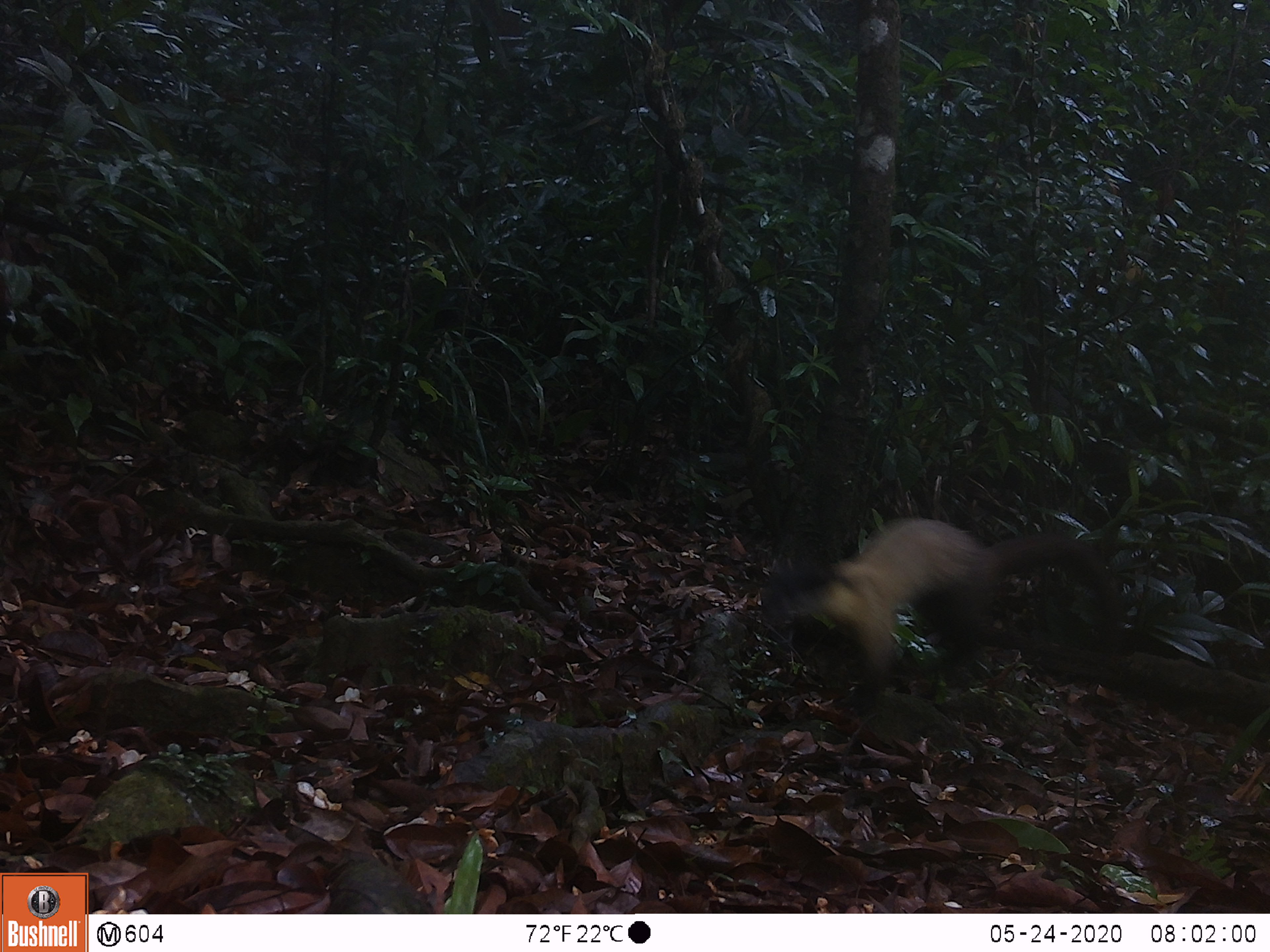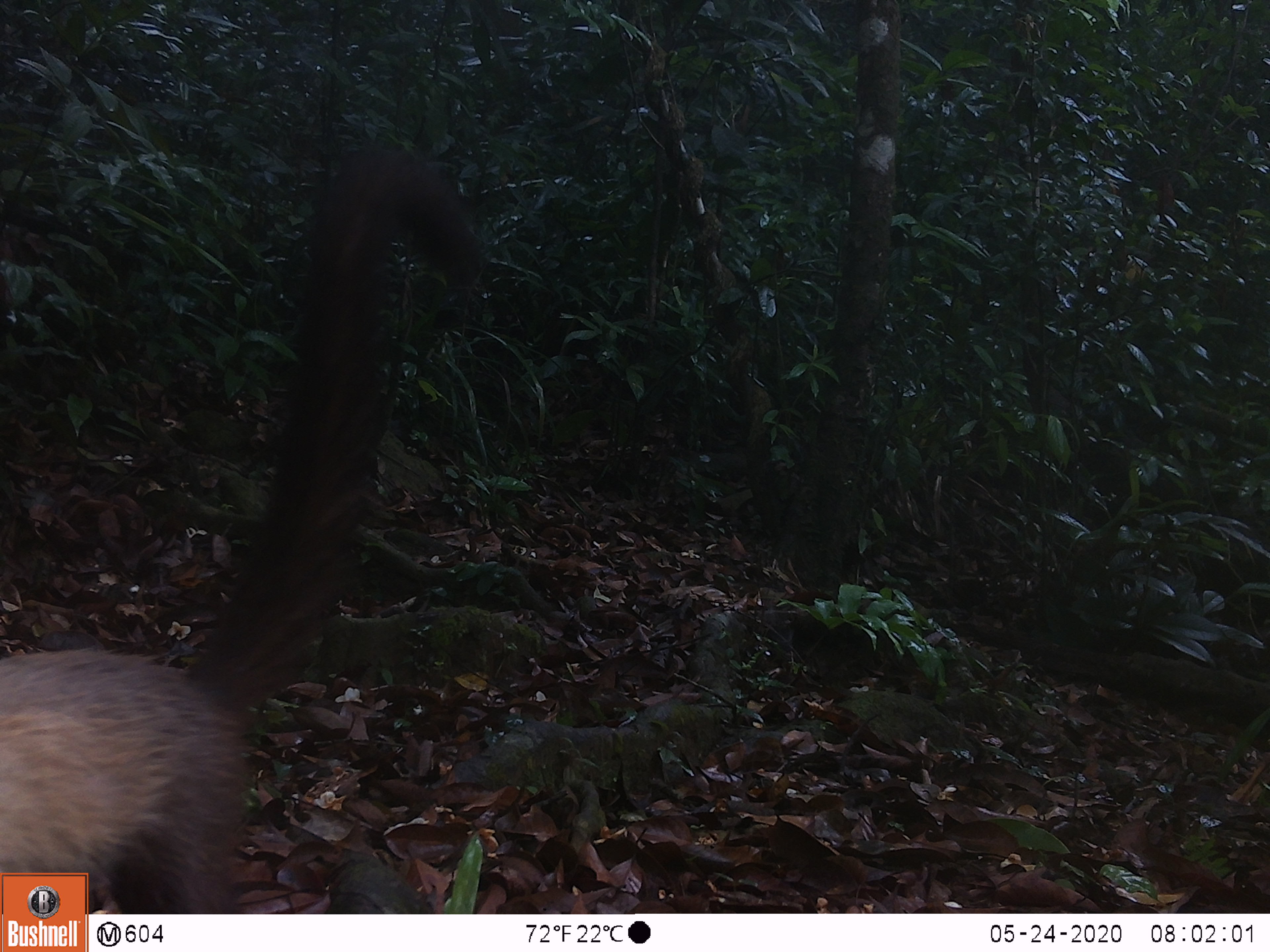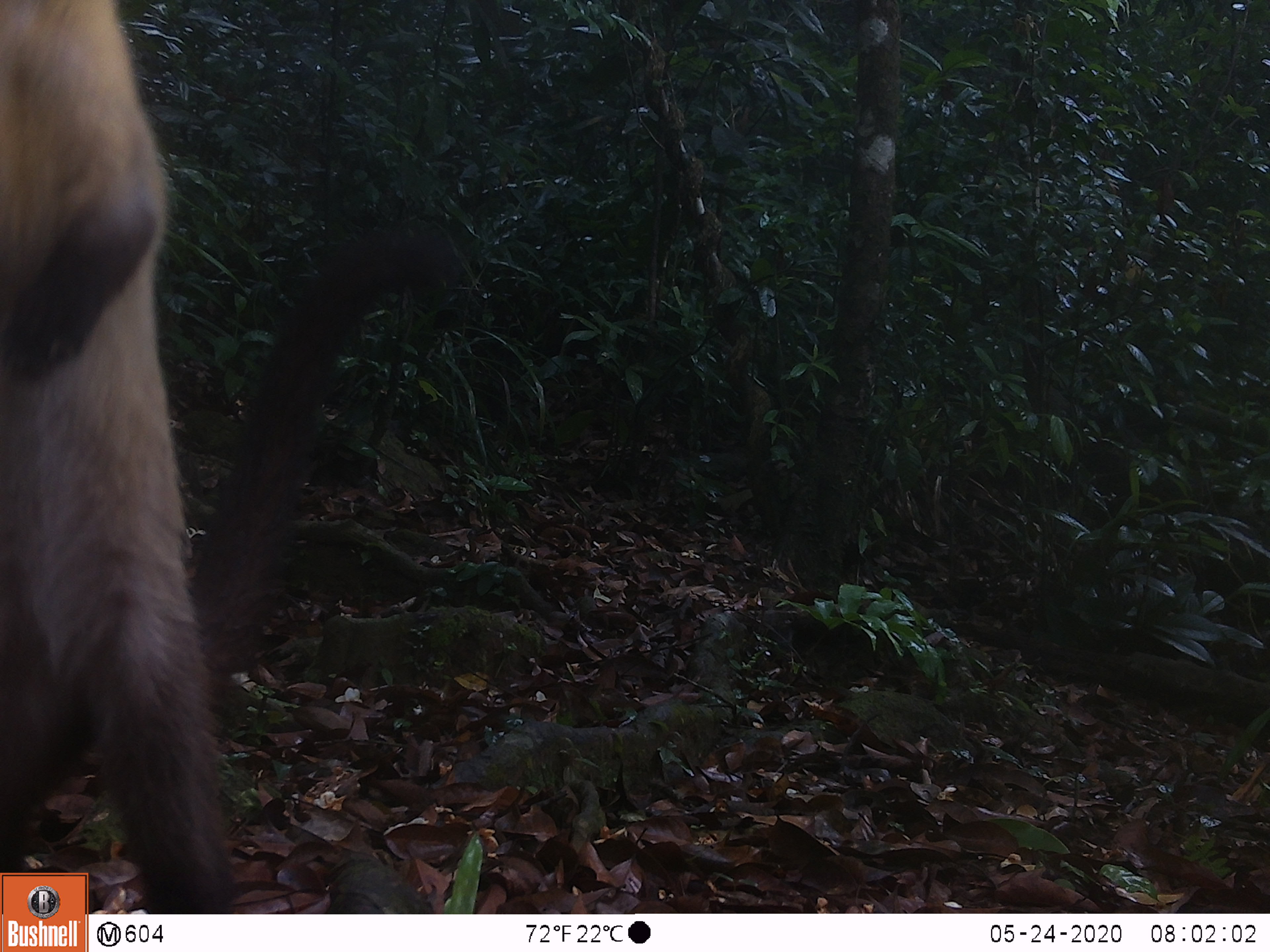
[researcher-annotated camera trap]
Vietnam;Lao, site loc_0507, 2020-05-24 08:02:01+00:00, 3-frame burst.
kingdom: Animalia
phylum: Chordata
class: Mammalia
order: Carnivora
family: Mustelidae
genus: Martes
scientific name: Martes flavigula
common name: yellow-throated marten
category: yellow throated marten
Yellow throated marten (yellow-throated marten) (Martes flavigula). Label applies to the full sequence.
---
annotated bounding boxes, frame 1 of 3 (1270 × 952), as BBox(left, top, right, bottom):
yellow throated marten: BBox(760, 516, 1116, 701)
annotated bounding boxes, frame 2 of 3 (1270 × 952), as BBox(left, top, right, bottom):
yellow throated marten: BBox(0, 148, 482, 914)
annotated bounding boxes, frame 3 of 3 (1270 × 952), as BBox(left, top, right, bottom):
yellow throated marten: BBox(0, 0, 457, 911)